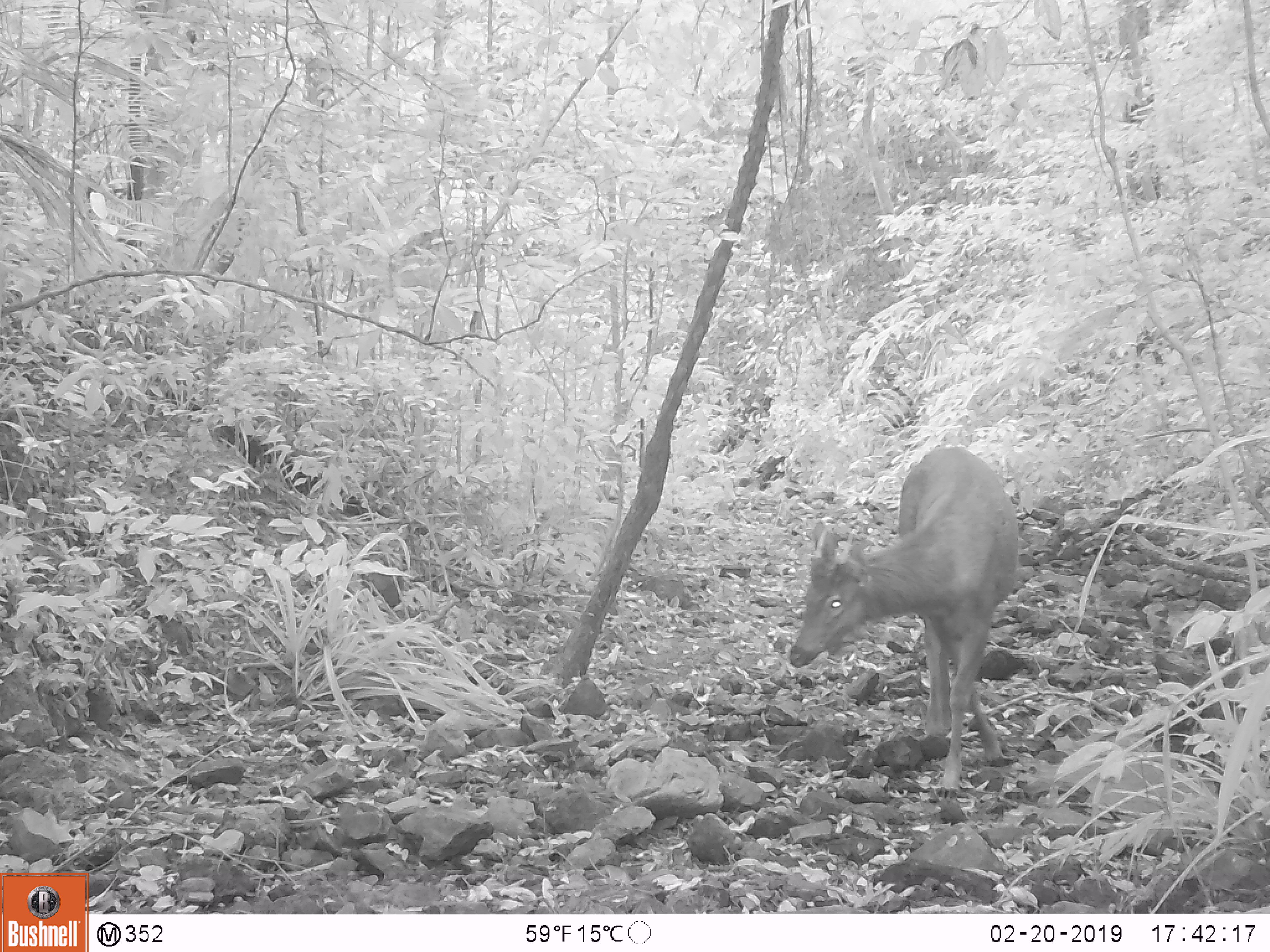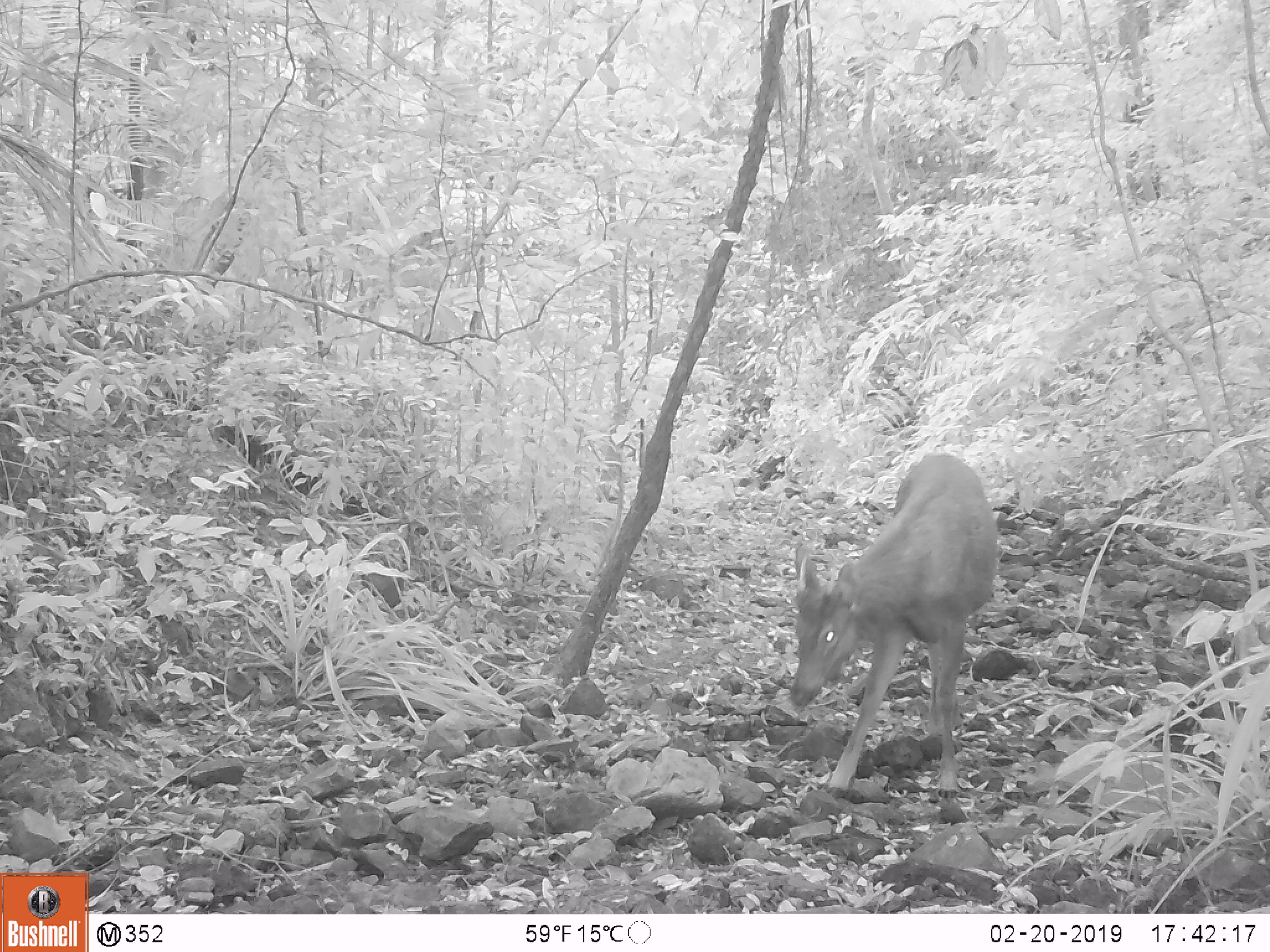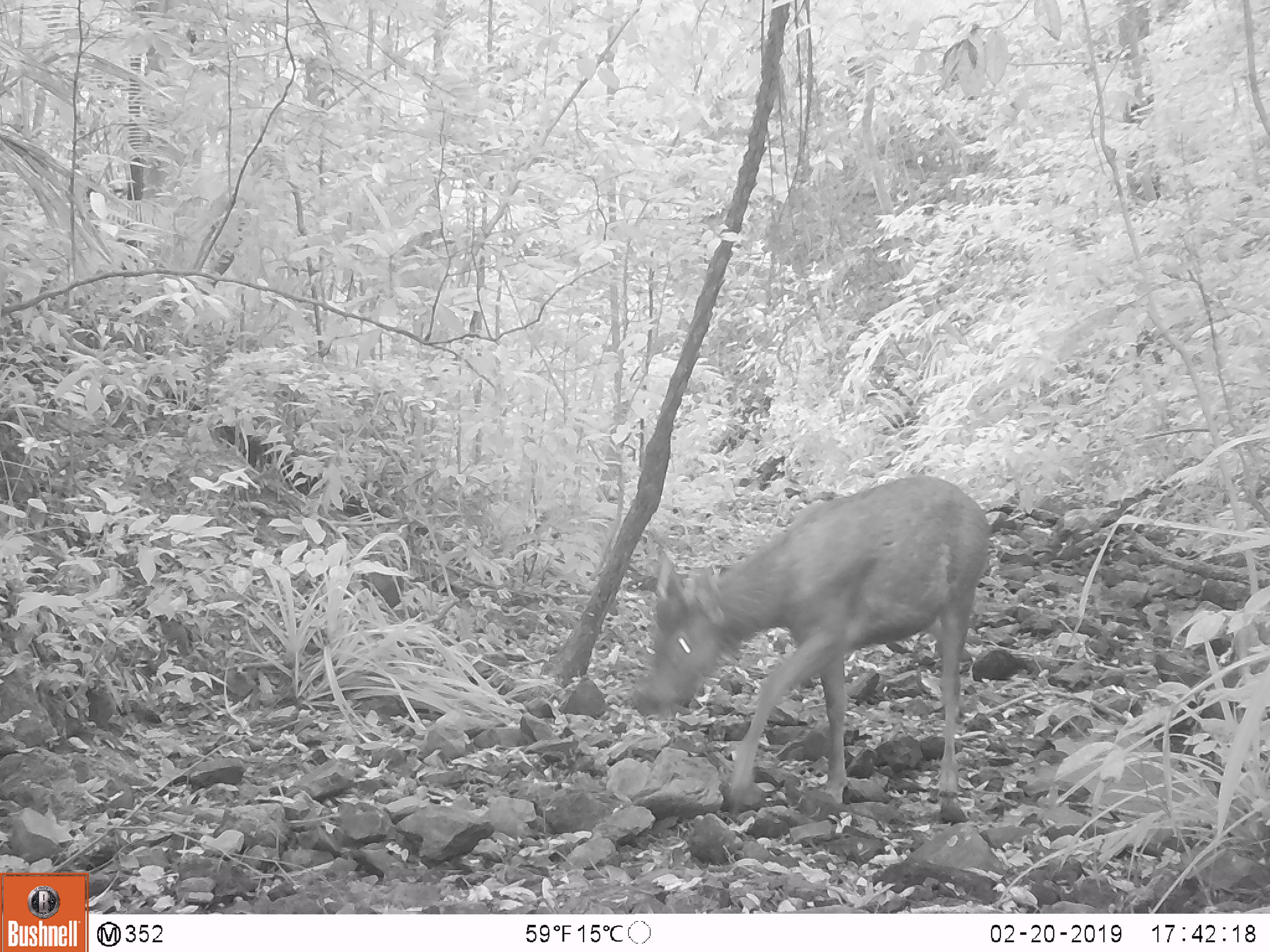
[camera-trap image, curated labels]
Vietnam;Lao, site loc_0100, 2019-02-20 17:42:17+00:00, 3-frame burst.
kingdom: Animalia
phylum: Chordata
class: Mammalia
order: Artiodactyla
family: Cervidae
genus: Rusa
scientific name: Rusa unicolor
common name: sambar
Sambar (Rusa unicolor). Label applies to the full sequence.